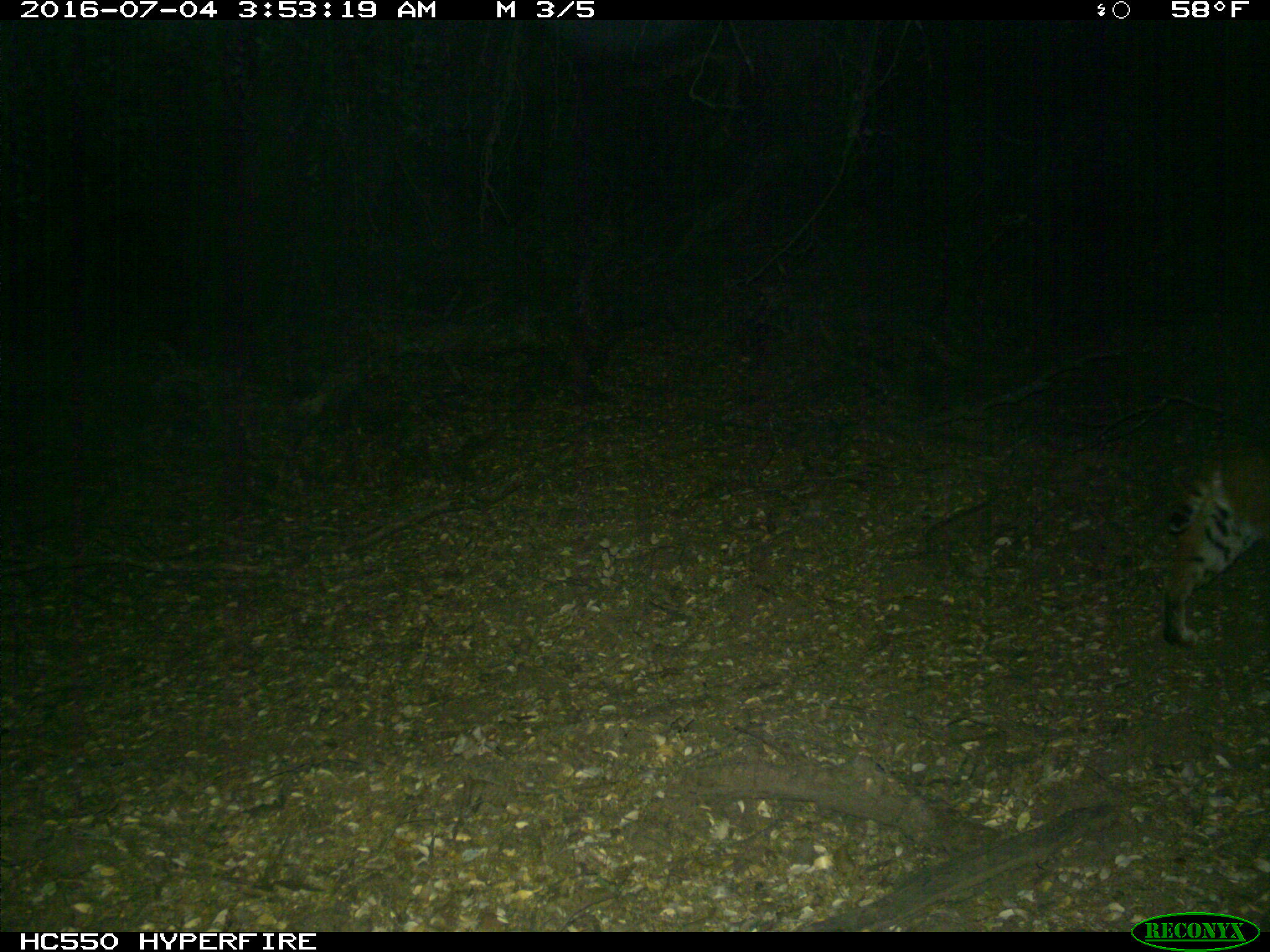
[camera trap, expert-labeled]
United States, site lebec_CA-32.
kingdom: Animalia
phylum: Chordata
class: Mammalia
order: Carnivora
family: Felidae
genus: Lynx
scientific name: Lynx rufus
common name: bobcat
Lynx rufus (bobcat).